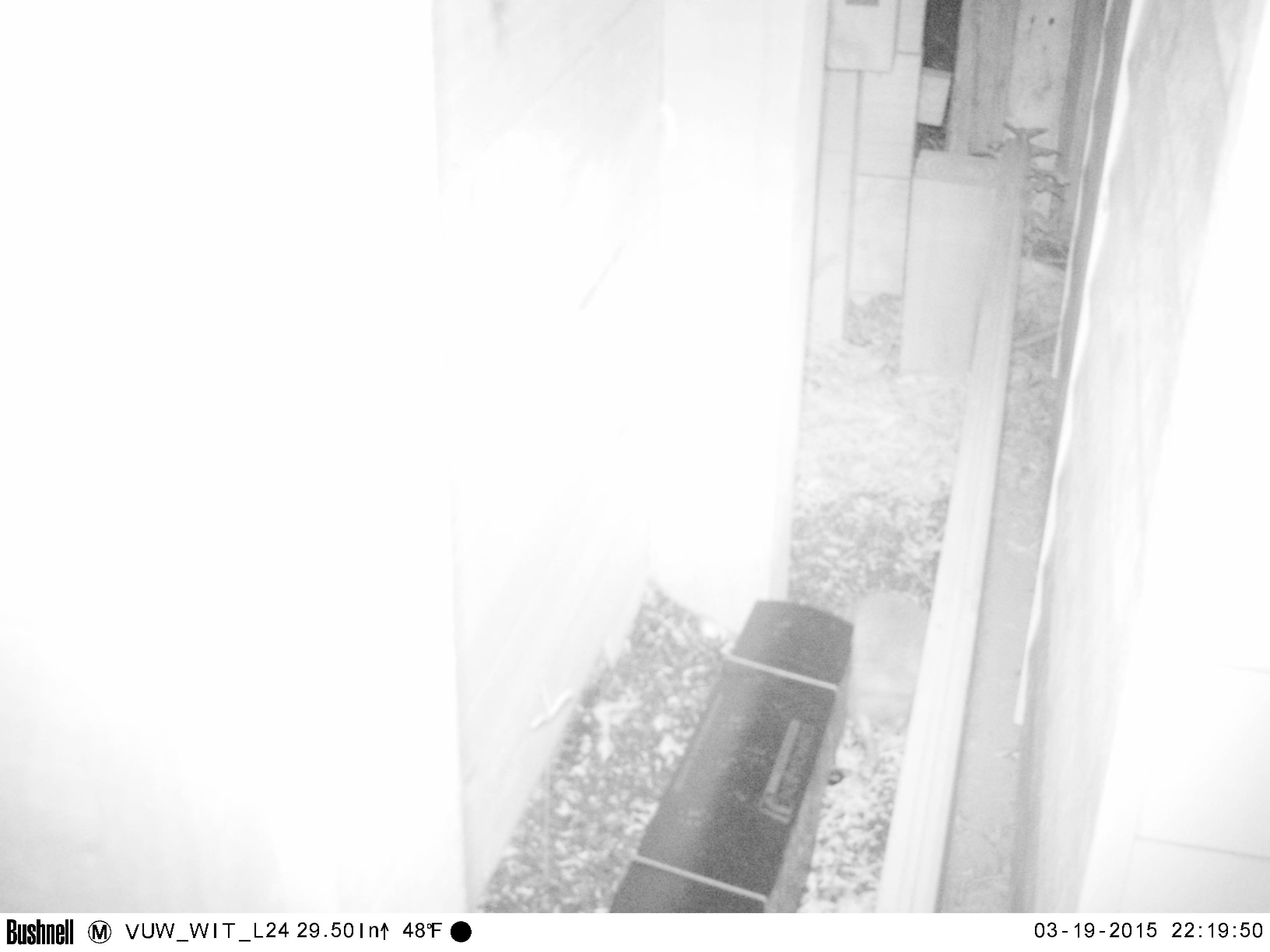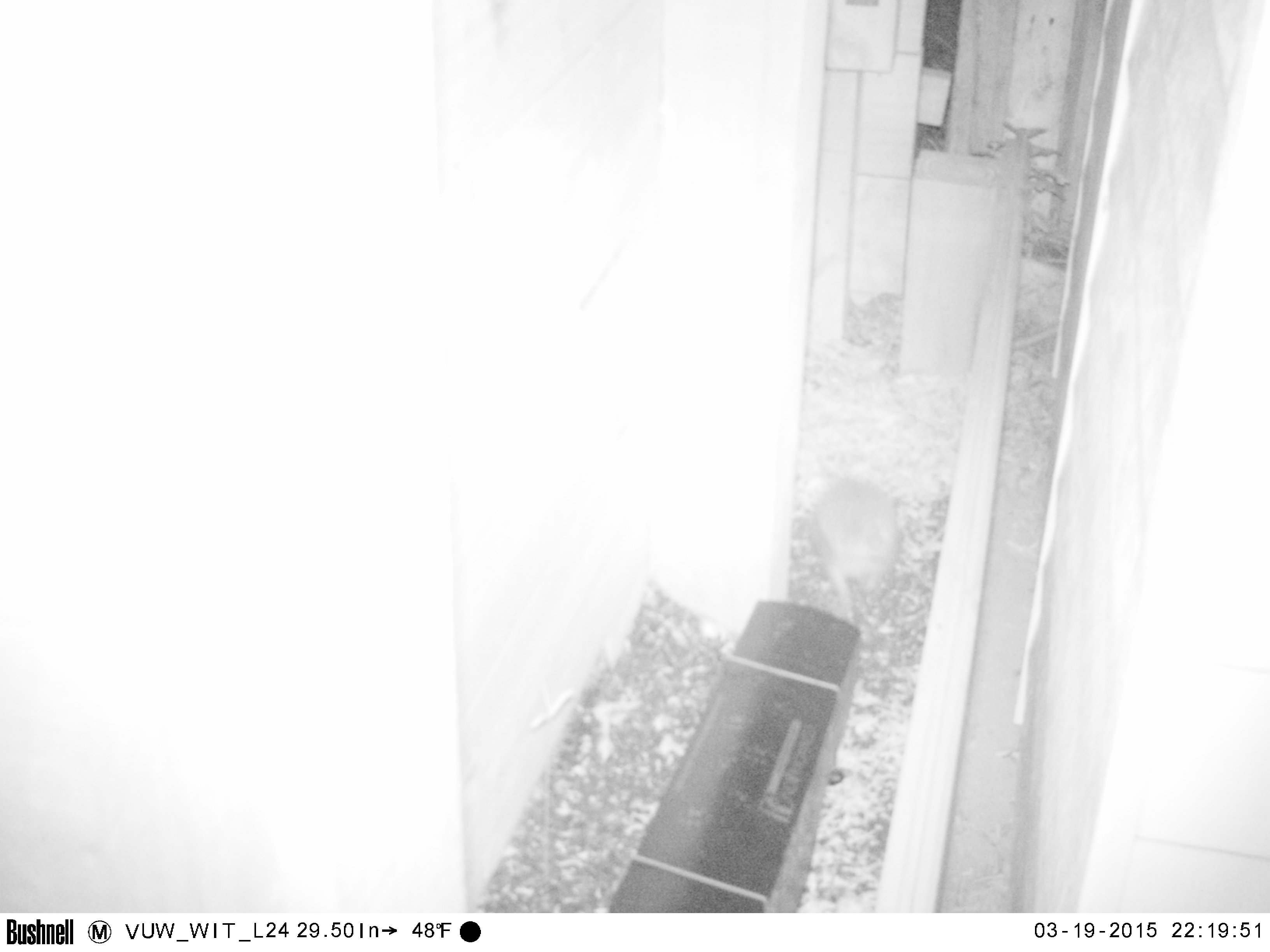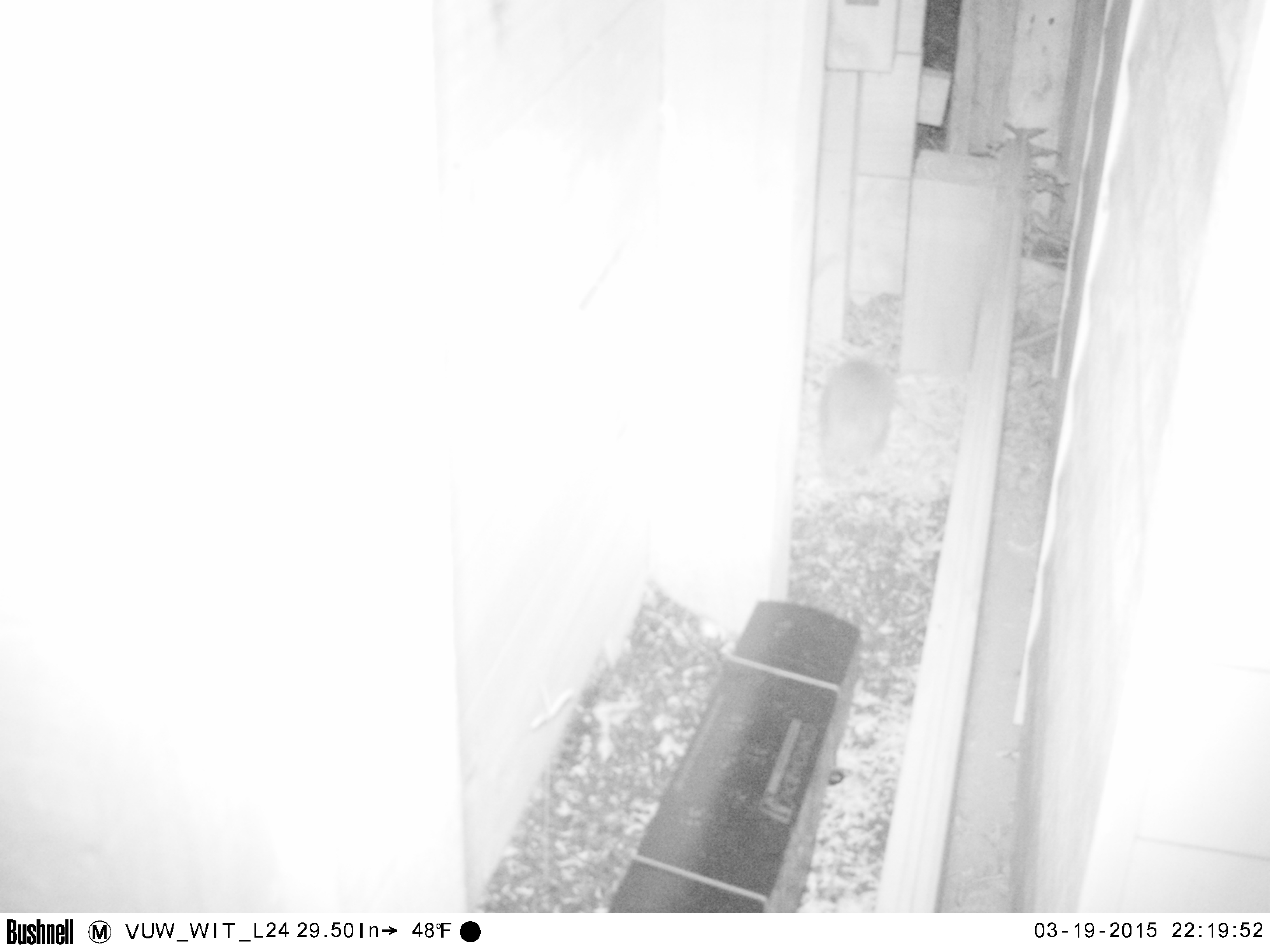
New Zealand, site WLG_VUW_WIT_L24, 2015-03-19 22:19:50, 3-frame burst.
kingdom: Animalia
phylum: Chordata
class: Mammalia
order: Eulipotyphla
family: Erinaceidae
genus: Erinaceus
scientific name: Erinaceus europaeus europaeus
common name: european hedgehog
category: hedgehog